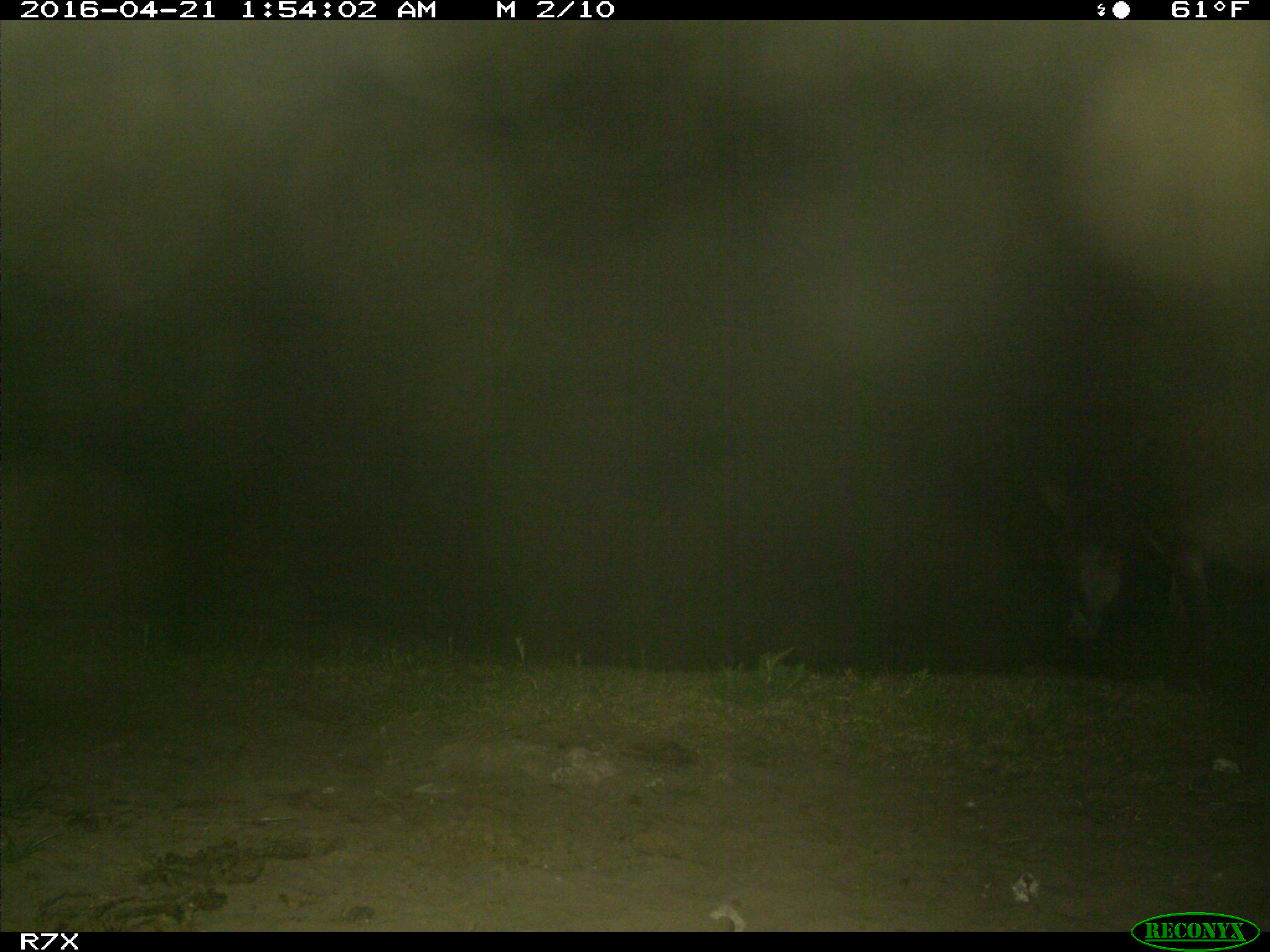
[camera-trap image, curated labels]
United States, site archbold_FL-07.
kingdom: Animalia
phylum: Chordata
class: Mammalia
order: Artiodactyla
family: Bovidae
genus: Bos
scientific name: Bos taurus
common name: domestic cow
Bos taurus (domestic cow).